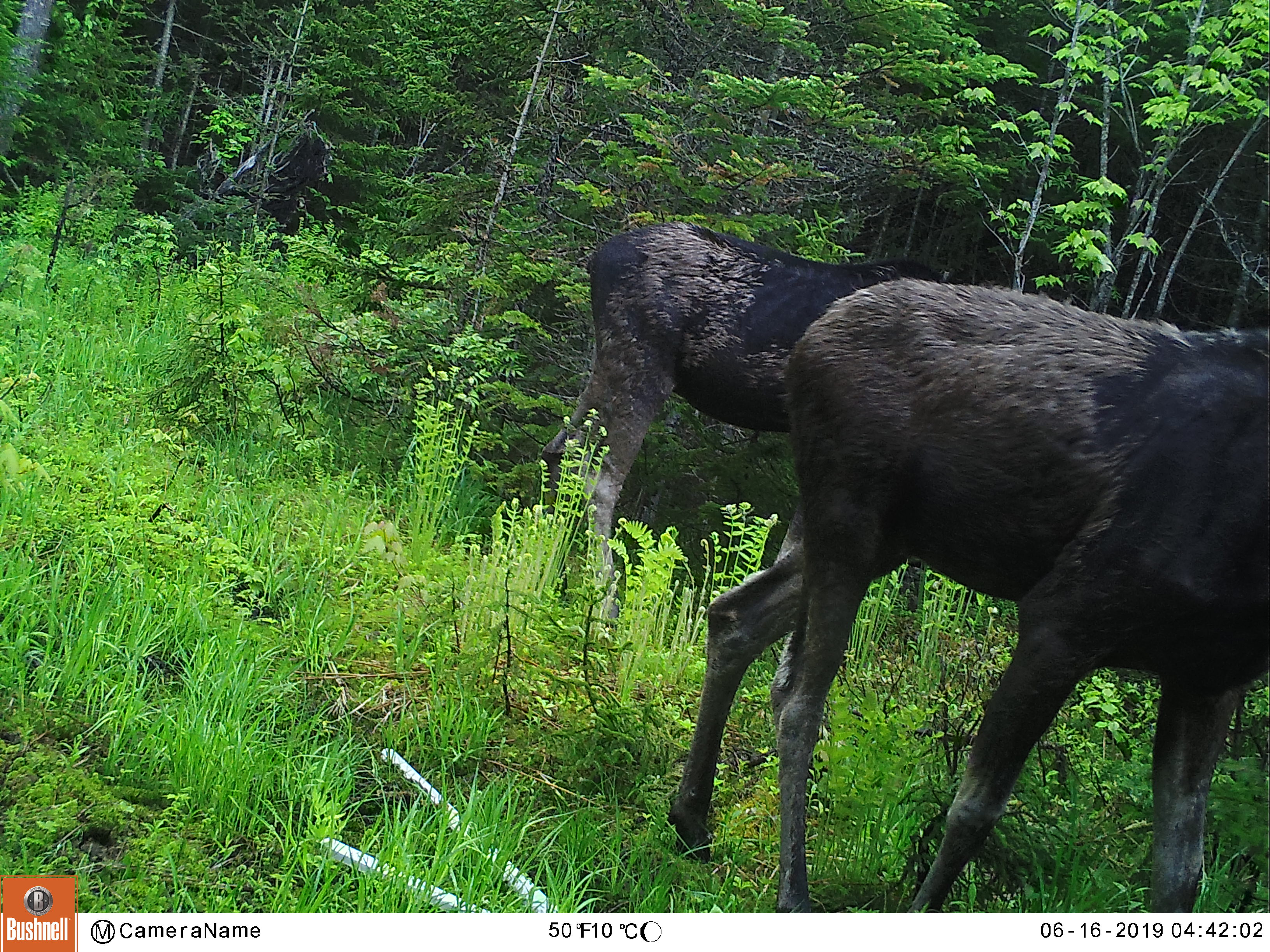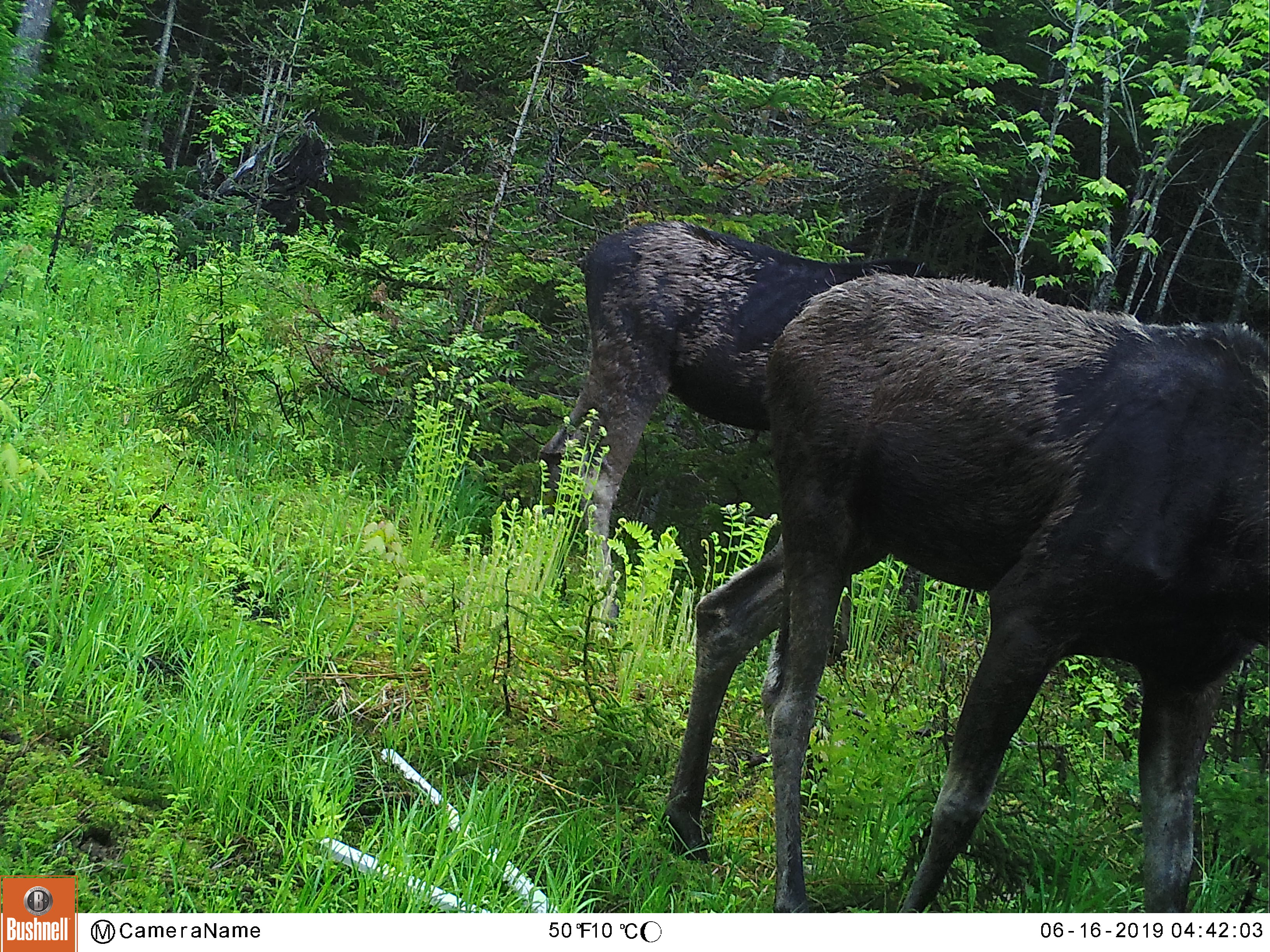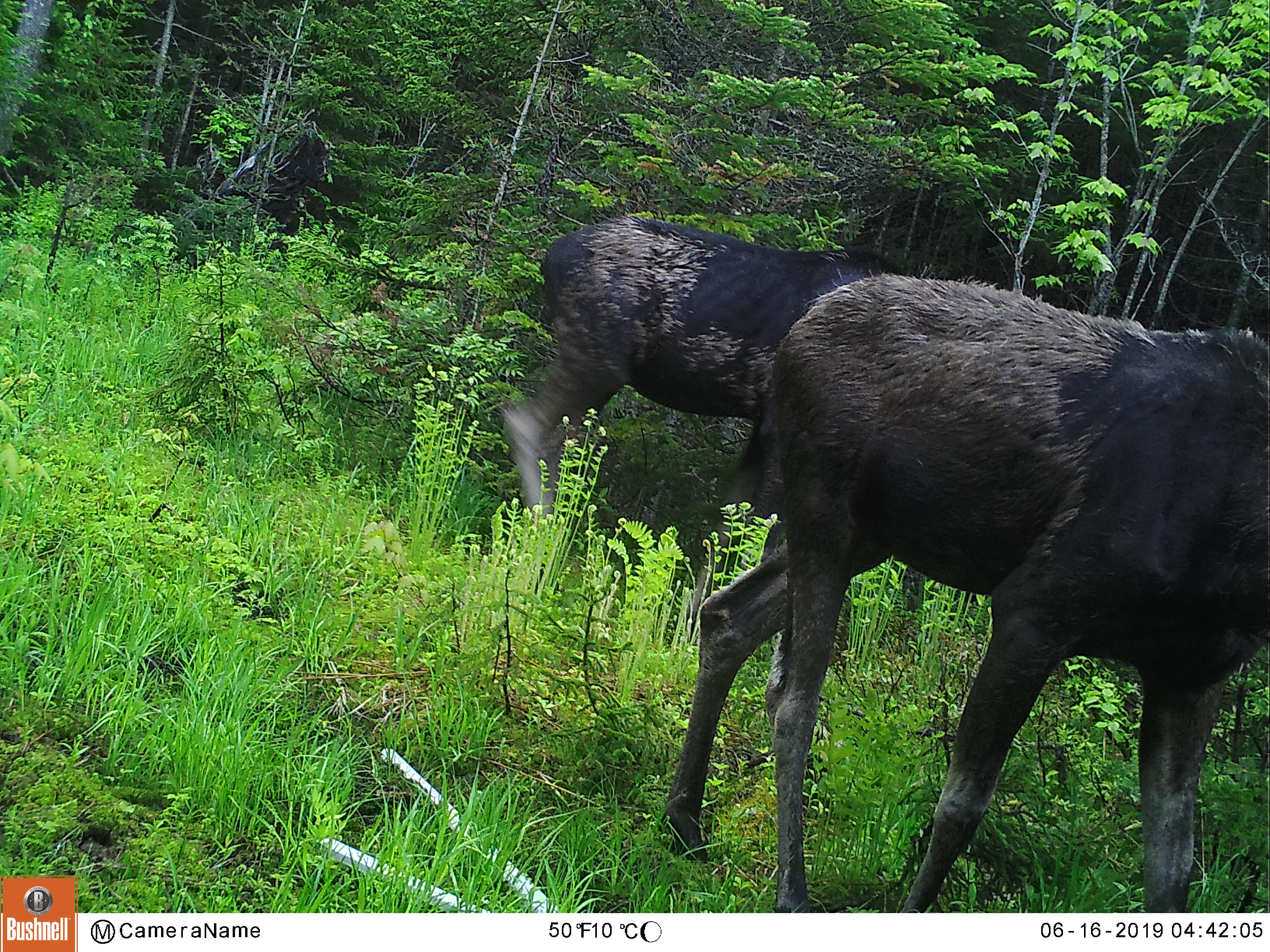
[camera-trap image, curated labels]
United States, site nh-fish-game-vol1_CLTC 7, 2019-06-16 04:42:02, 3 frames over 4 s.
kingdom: Animalia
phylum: Chordata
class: Mammalia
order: Artiodactyla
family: Cervidae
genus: Alces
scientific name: Alces alces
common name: moose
Moose (Alces alces).